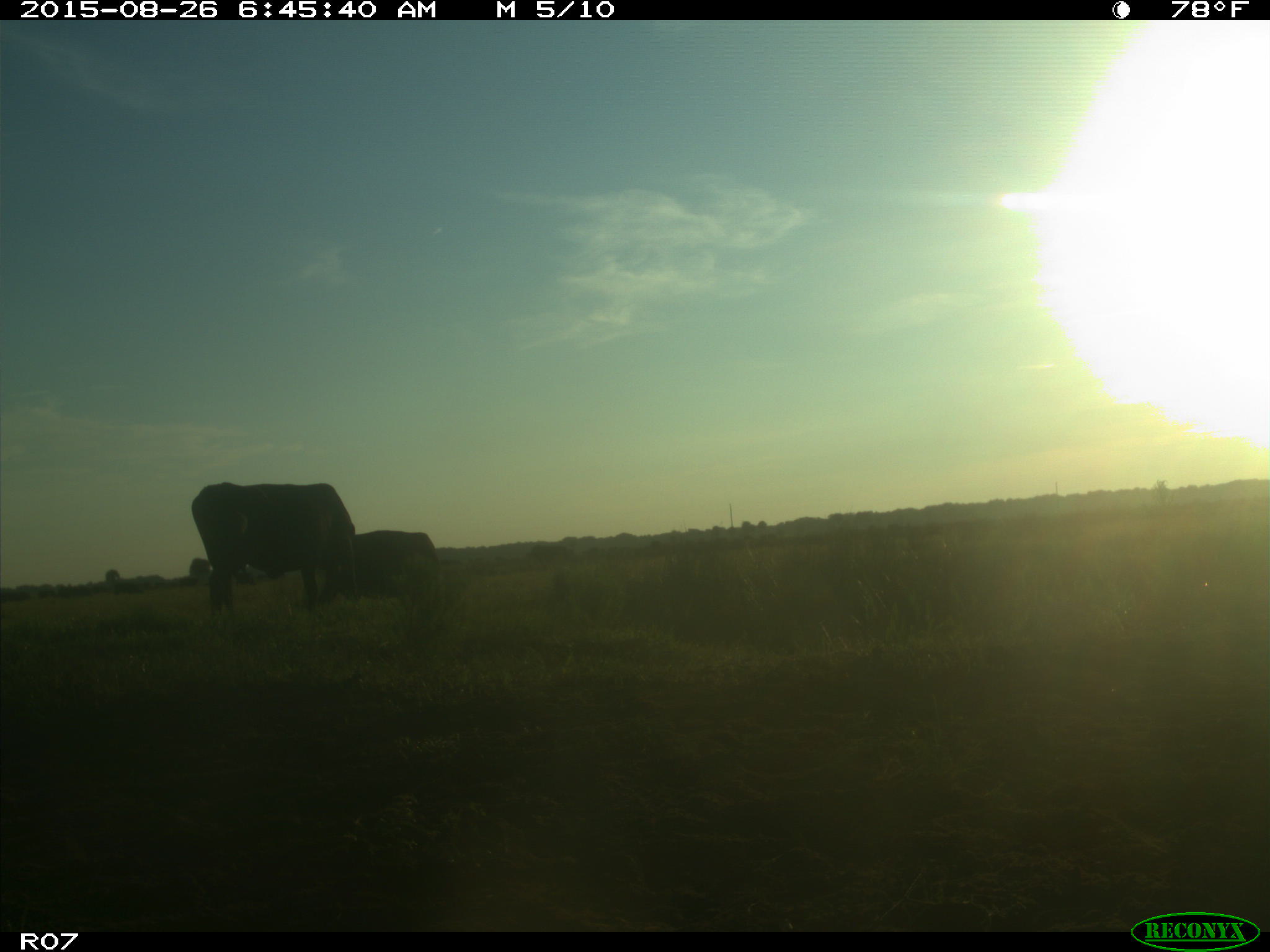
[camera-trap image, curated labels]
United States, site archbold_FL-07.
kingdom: Animalia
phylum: Chordata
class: Mammalia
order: Artiodactyla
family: Bovidae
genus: Bos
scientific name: Bos taurus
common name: domestic cow